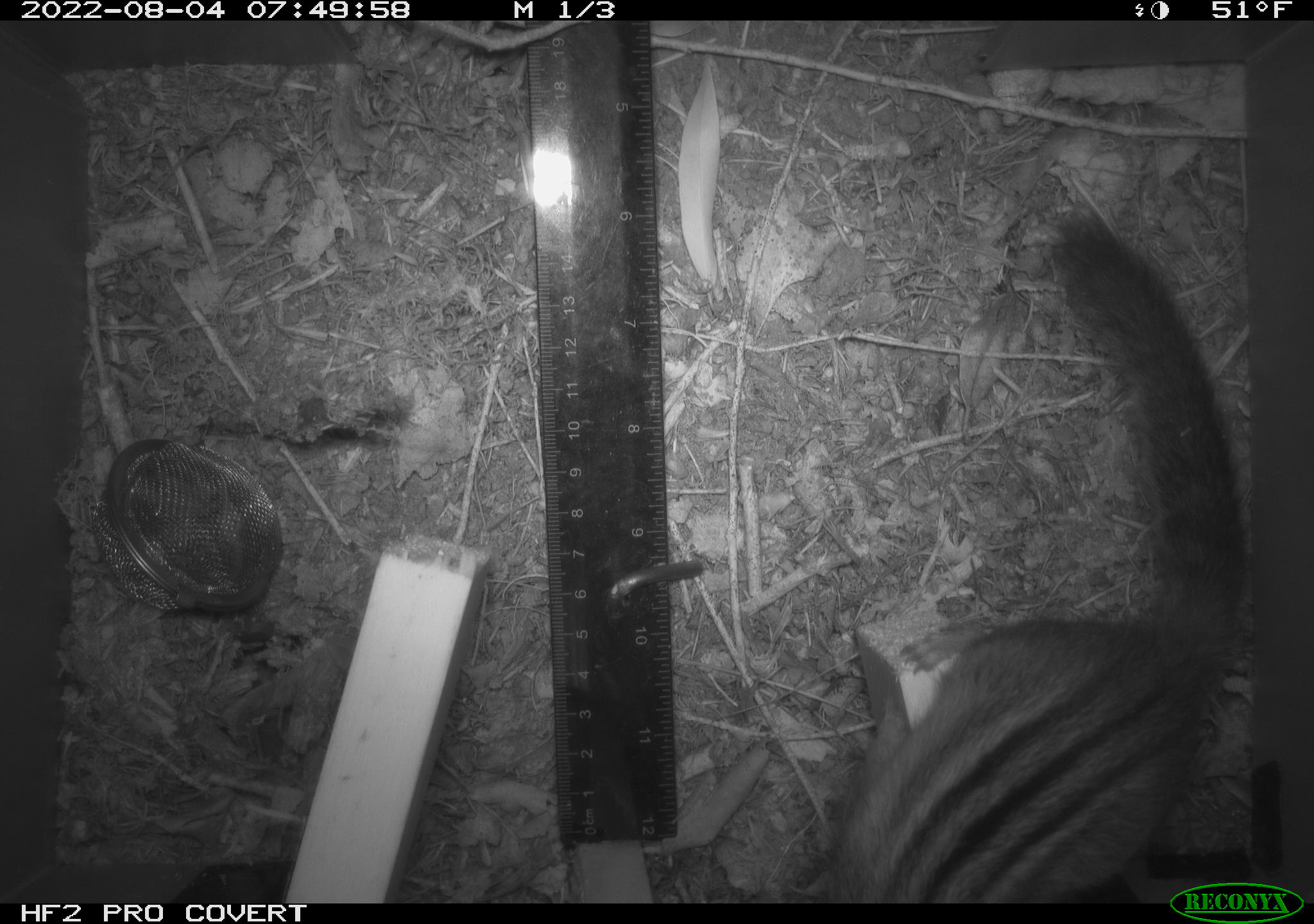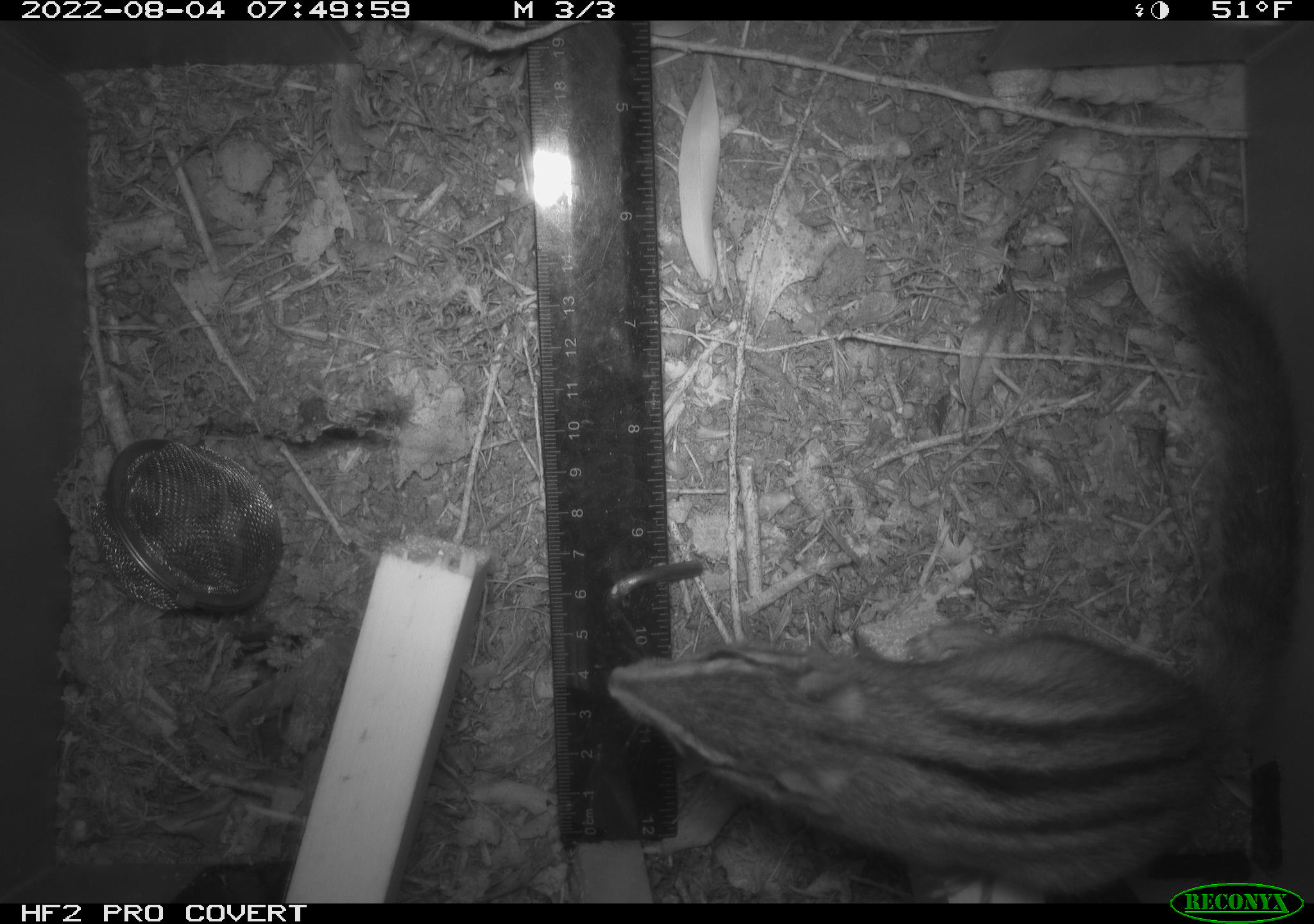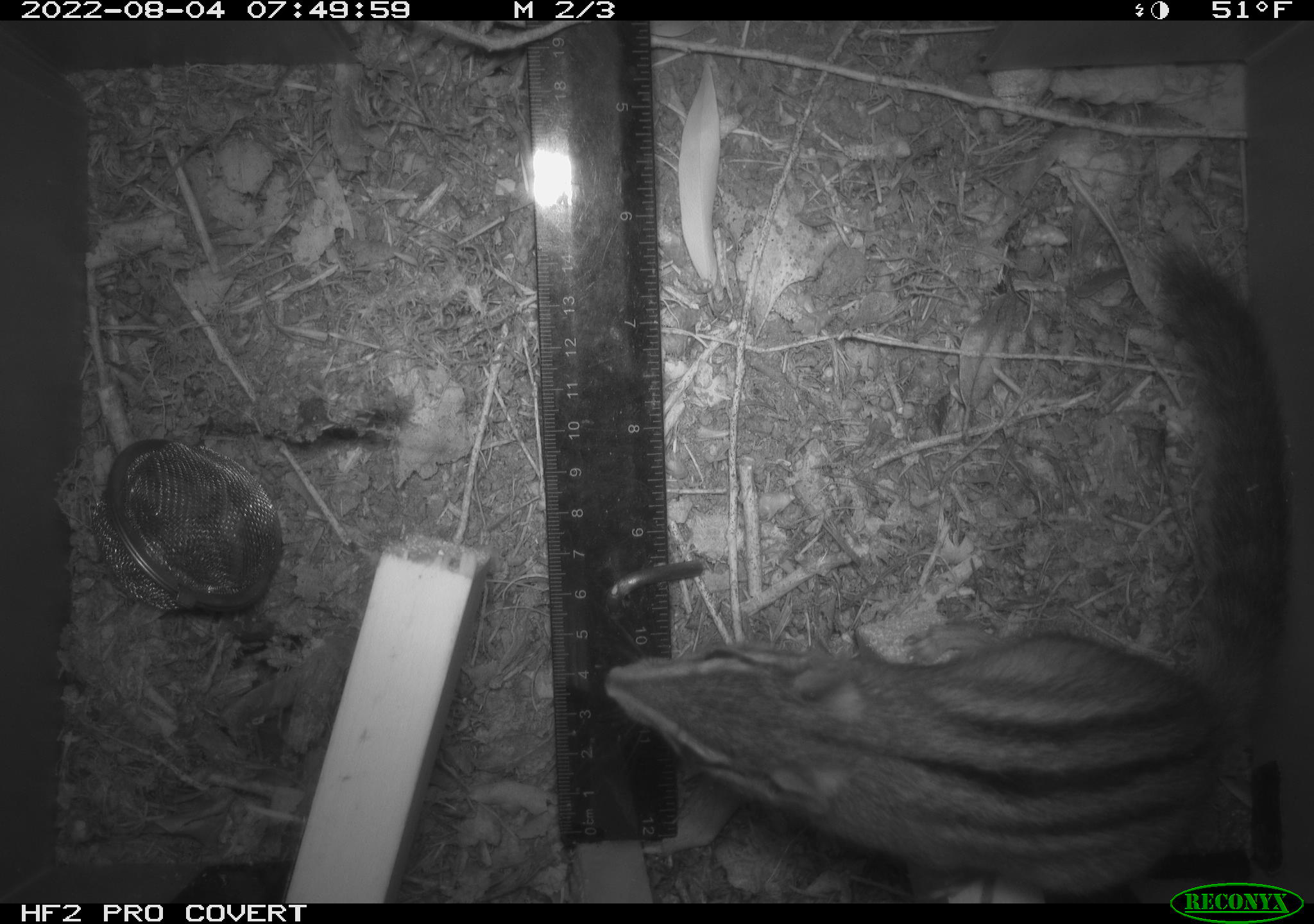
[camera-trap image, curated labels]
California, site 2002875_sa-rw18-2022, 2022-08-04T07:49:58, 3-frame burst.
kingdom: Animalia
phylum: Chordata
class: Mammalia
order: Rodentia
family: Sciuridae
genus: Neotamias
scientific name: Neotamias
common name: western chipmunks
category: neotamias species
Neotamias species (western chipmunks) (Neotamias).